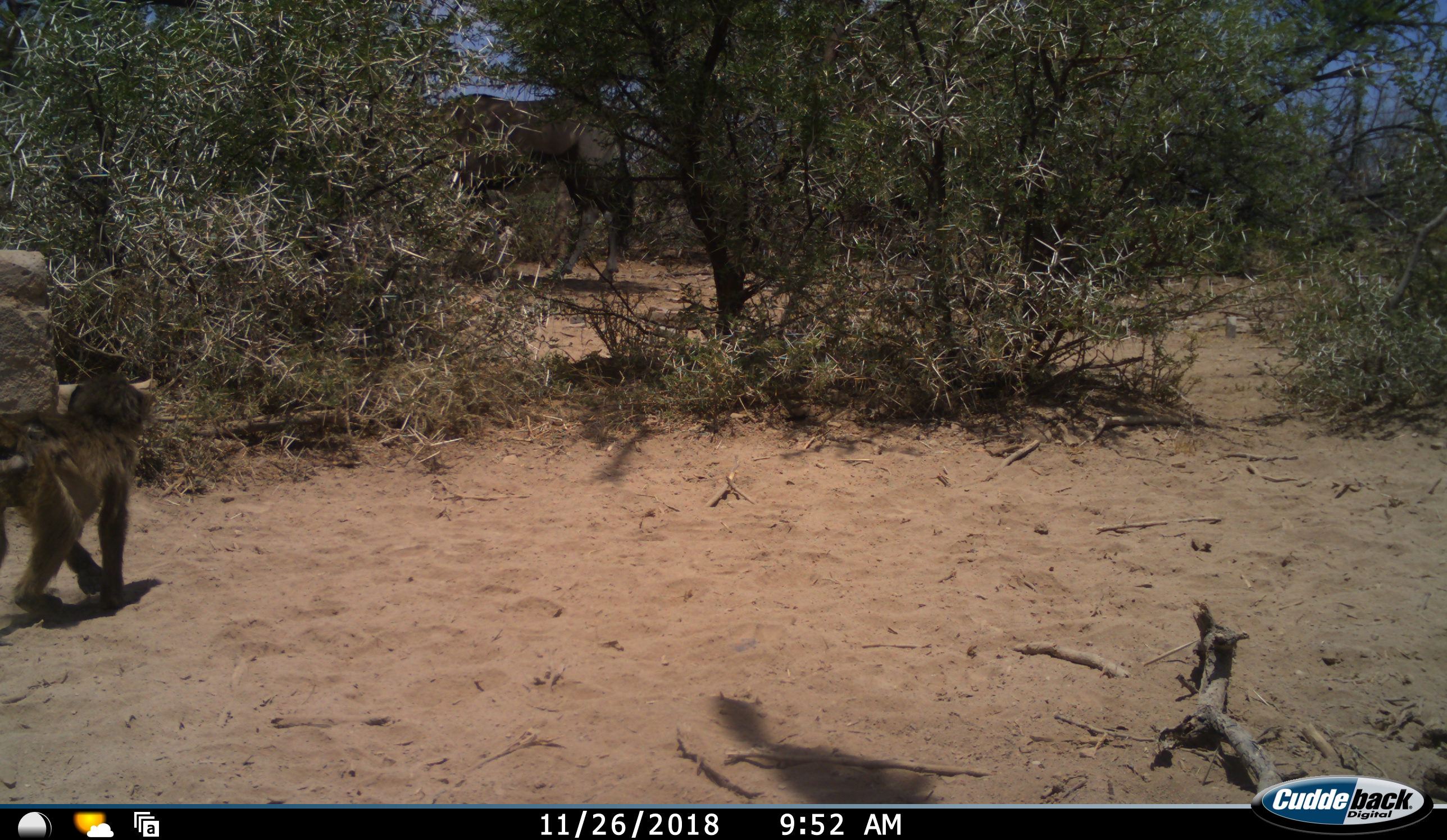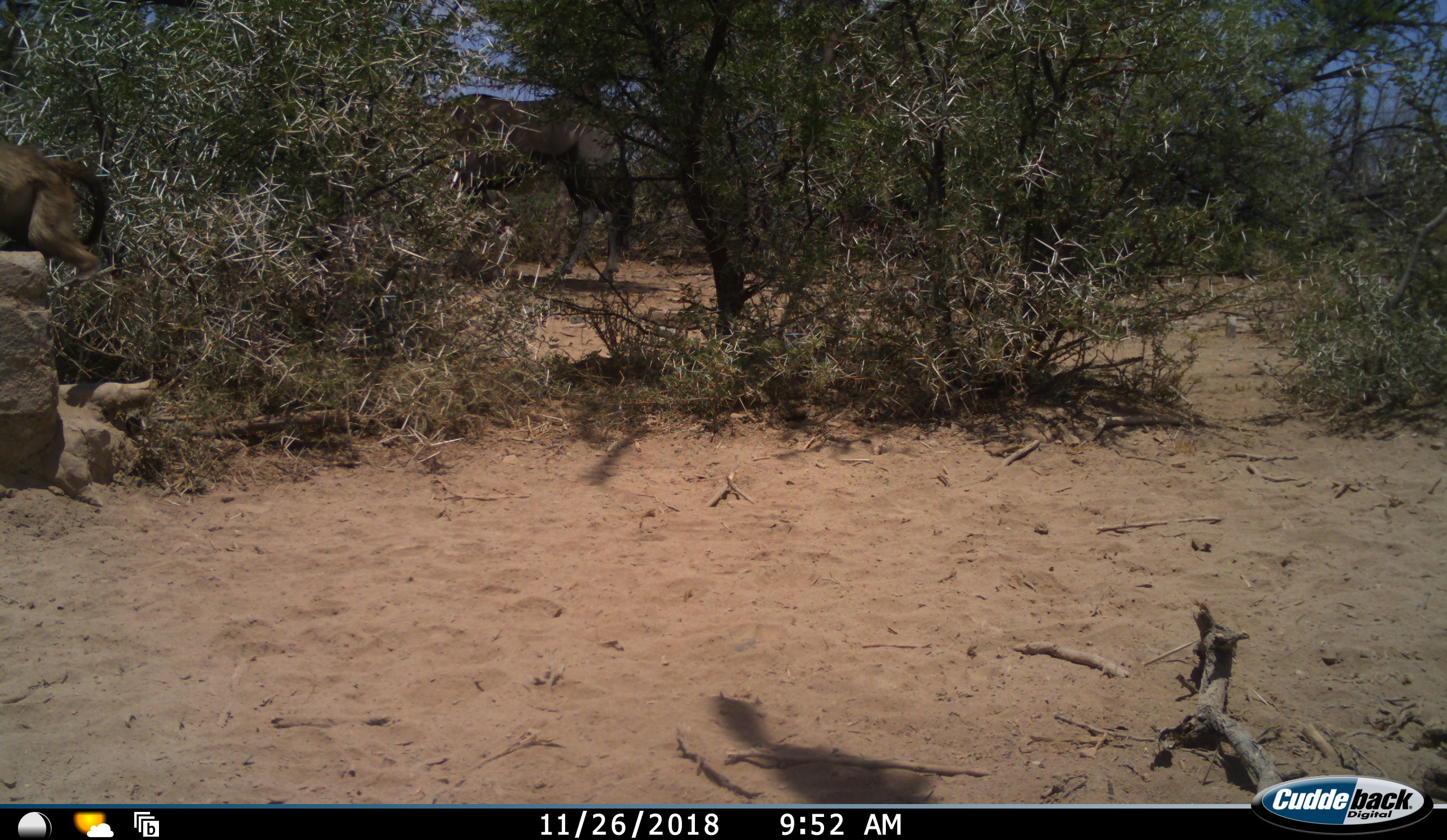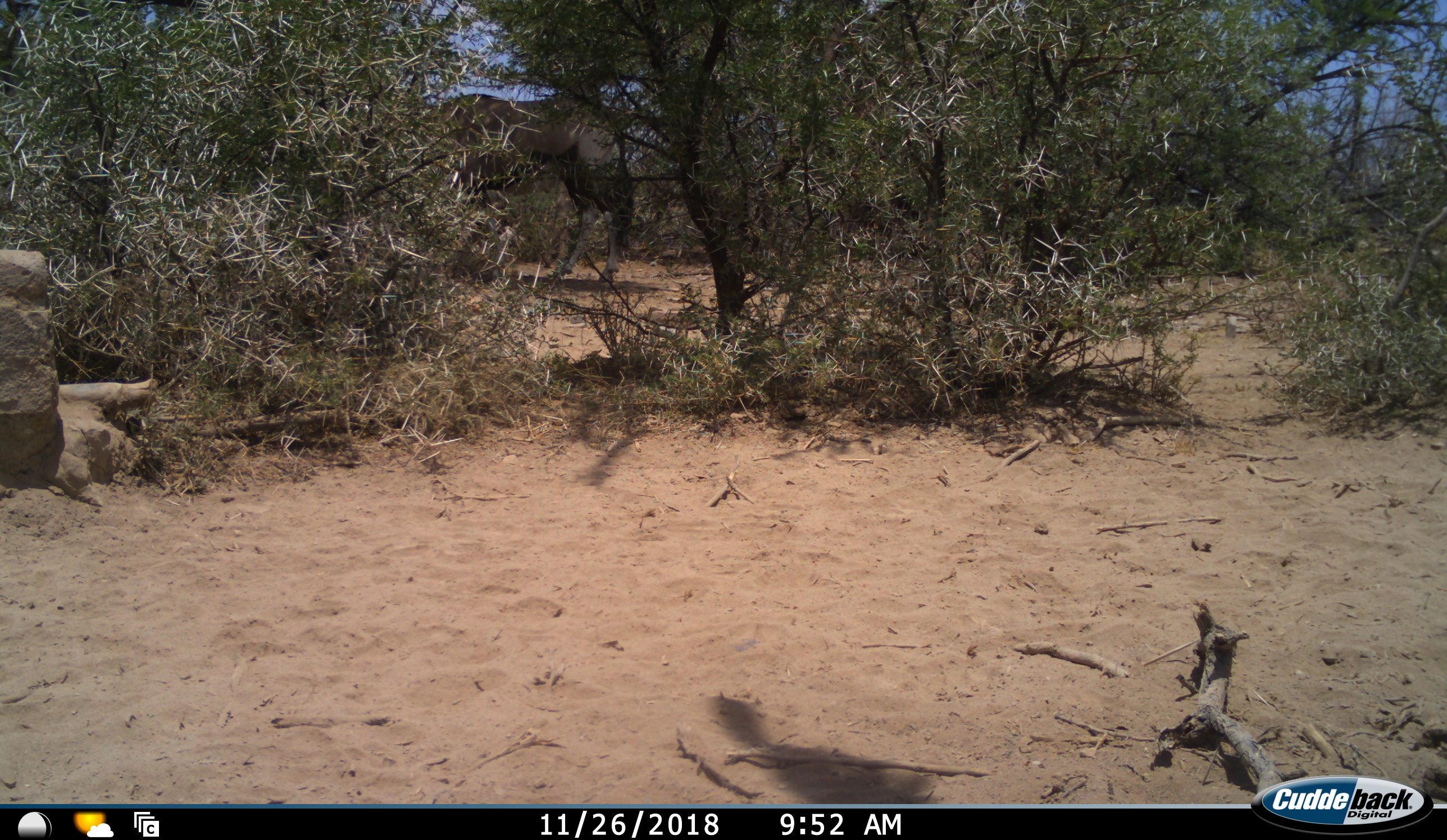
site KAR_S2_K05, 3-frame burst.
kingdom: Animalia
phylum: Chordata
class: Mammalia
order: Primates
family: Cercopithecidae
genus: Papio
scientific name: Papio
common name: baboon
Baboon (Papio), count 1. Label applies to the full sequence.